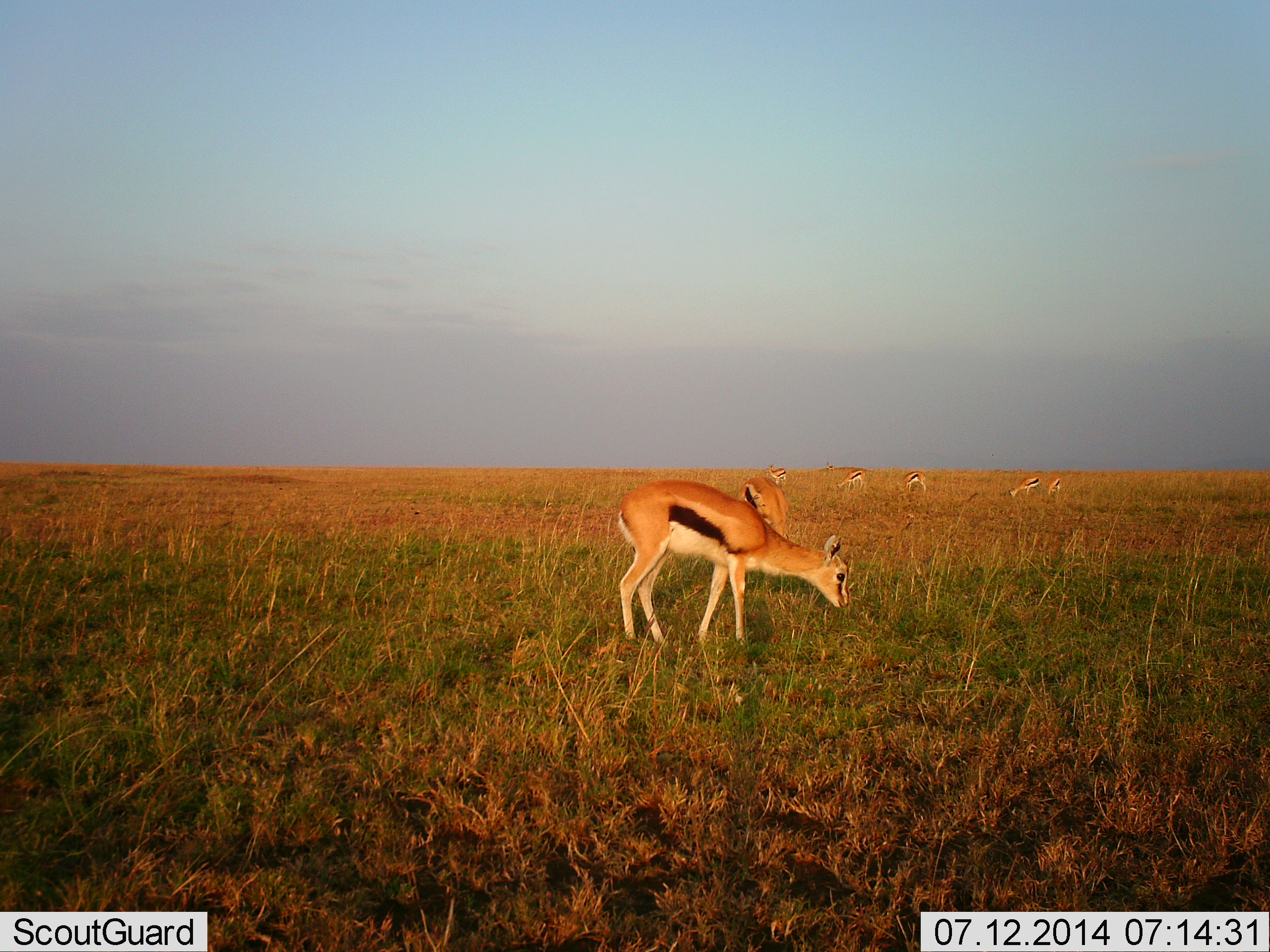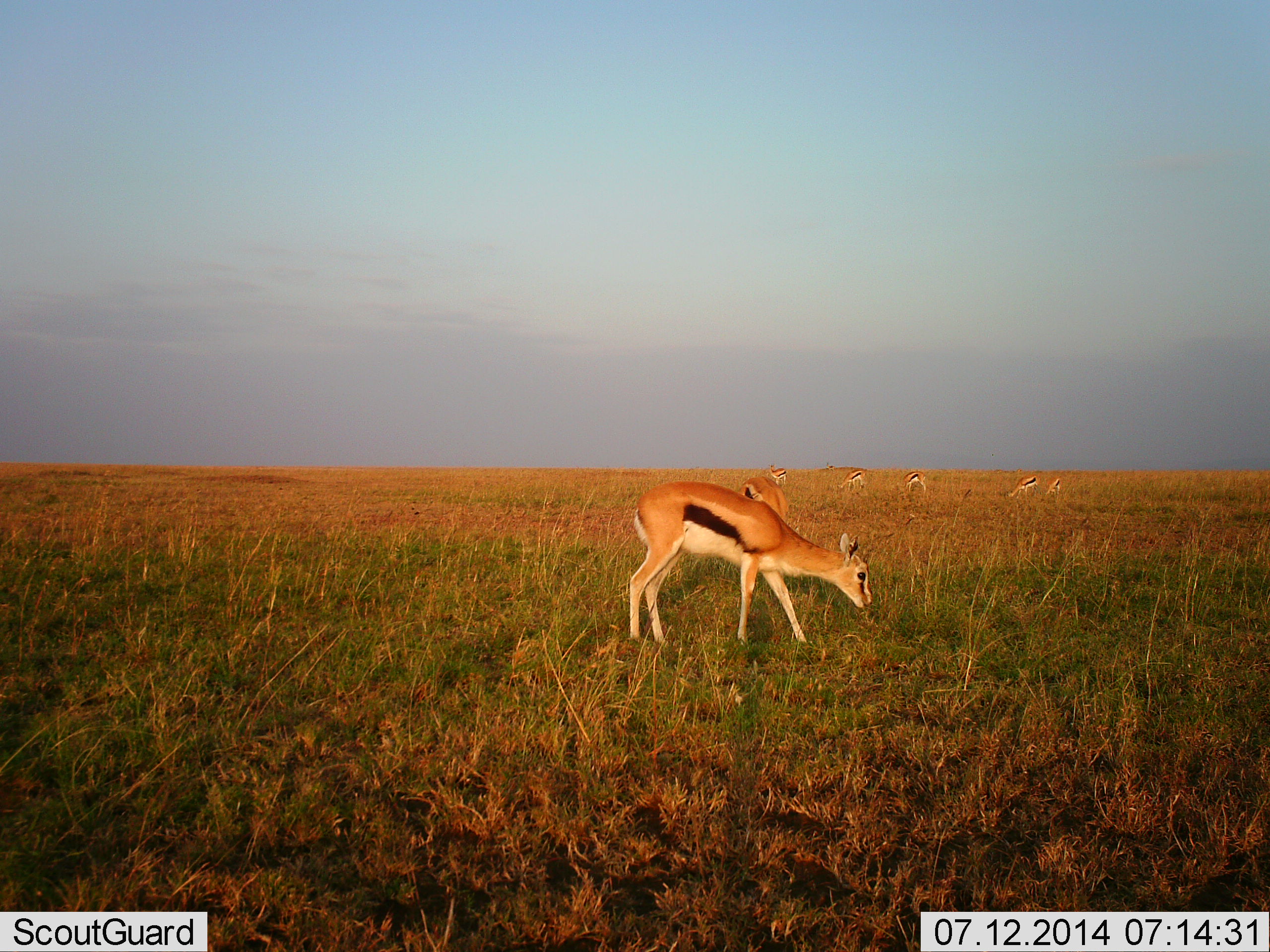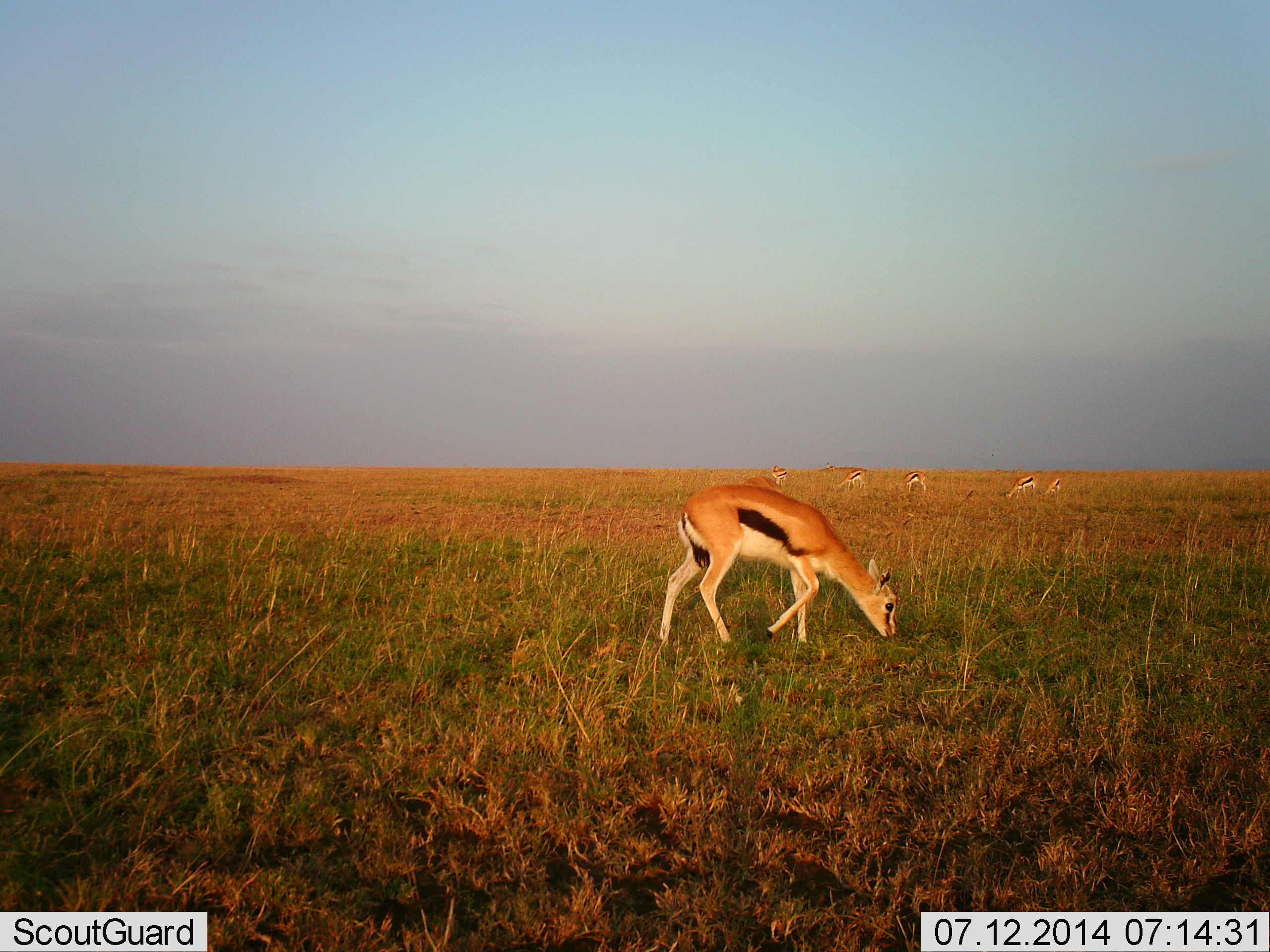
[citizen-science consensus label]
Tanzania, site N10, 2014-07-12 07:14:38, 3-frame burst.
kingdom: Animalia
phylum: Chordata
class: Mammalia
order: Artiodactyla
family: Bovidae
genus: Eudorcas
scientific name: Eudorcas thomsonii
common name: thomson's gazelle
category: gazellethomsons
Gazellethomsons (thomson's gazelle) (Eudorcas thomsonii), count 7. Behavior (volunteer vote fractions): standing 20%, resting 0%, moving 40%, interacting 0%. Young present (vote fraction): 30%. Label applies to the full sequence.